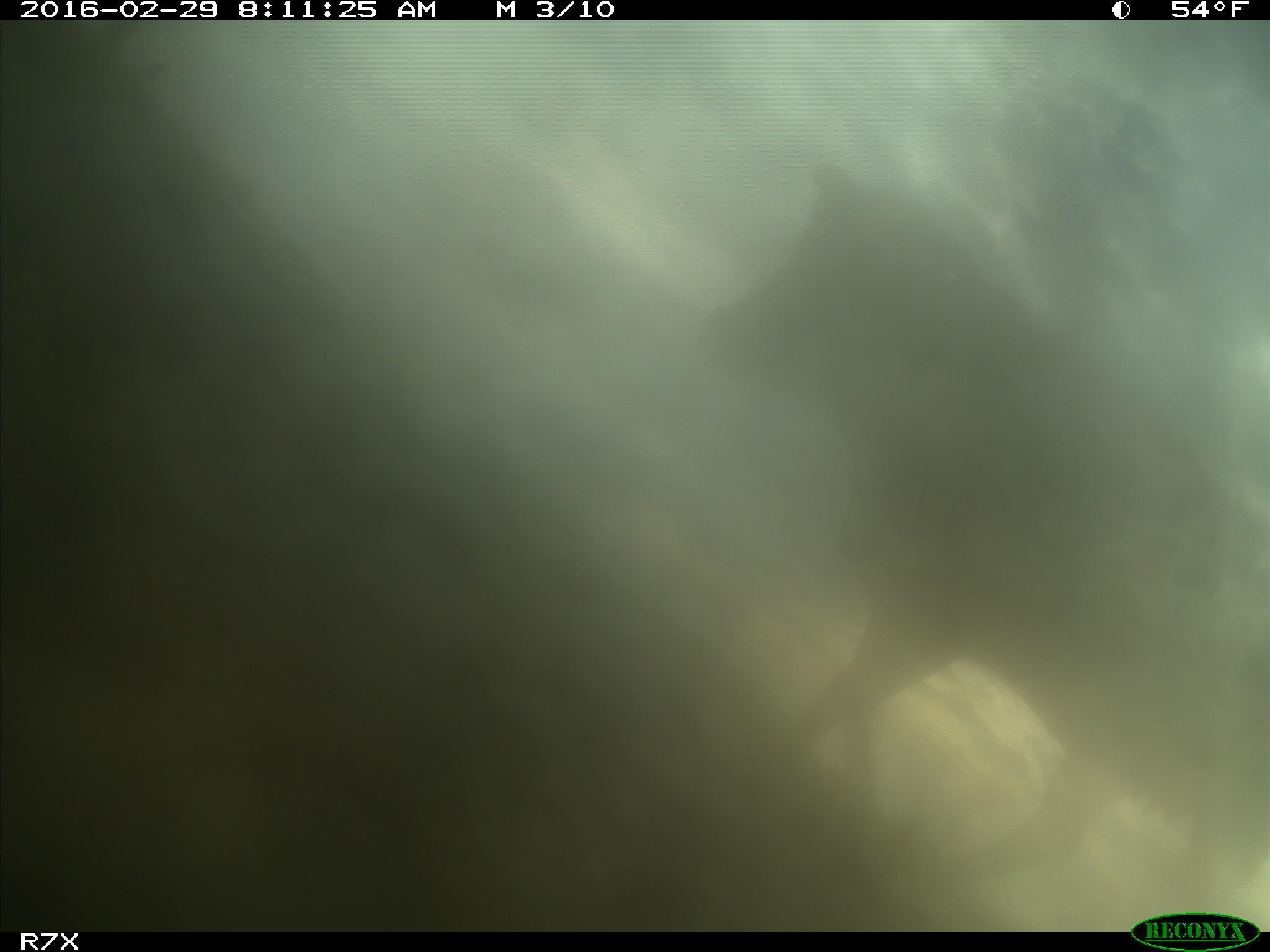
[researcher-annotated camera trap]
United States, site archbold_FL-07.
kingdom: Animalia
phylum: Chordata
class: Mammalia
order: Artiodactyla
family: Bovidae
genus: Bos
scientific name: Bos taurus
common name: domestic cow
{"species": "Bos taurus (domestic cow)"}